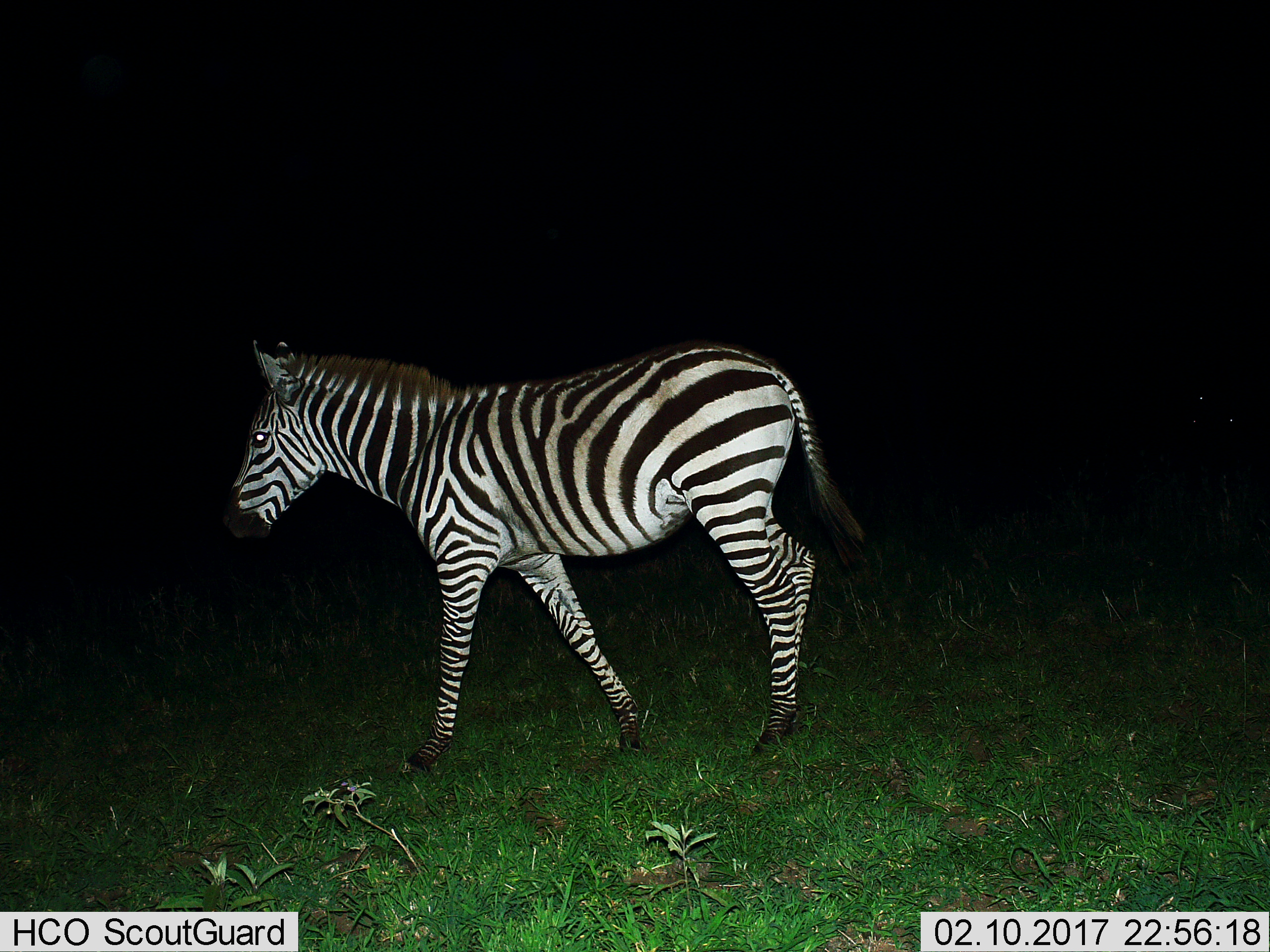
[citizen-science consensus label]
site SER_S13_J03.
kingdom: Animalia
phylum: Chordata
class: Mammalia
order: Perissodactyla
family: Equidae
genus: Equus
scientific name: Equus quagga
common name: plains zebra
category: zebraplains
Zebraplains (plains zebra) (Equus quagga), count 1. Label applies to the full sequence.